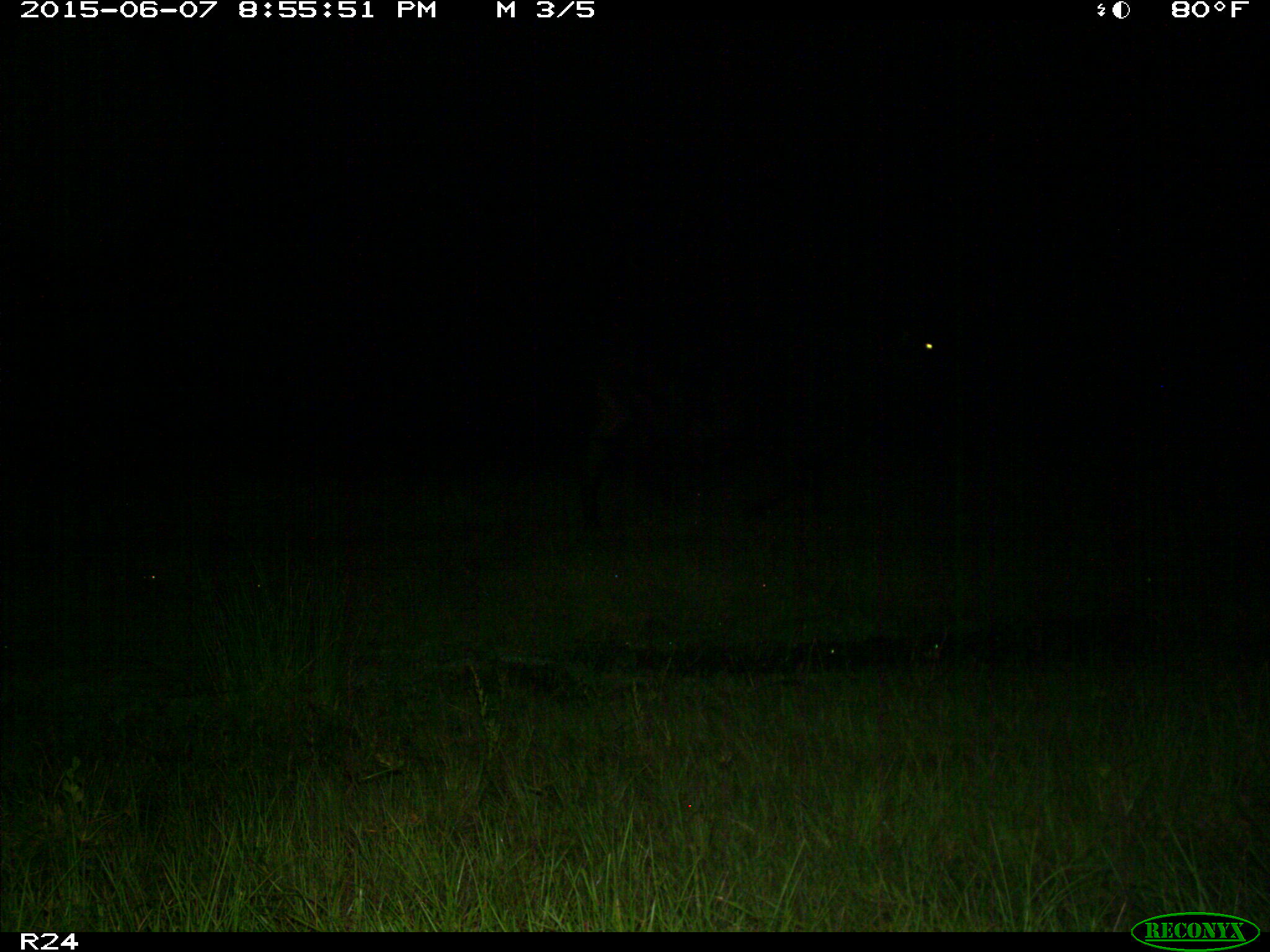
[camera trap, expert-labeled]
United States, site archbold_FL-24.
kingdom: Animalia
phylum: Chordata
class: Mammalia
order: Artiodactyla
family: Bovidae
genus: Bos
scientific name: Bos taurus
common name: domestic cow